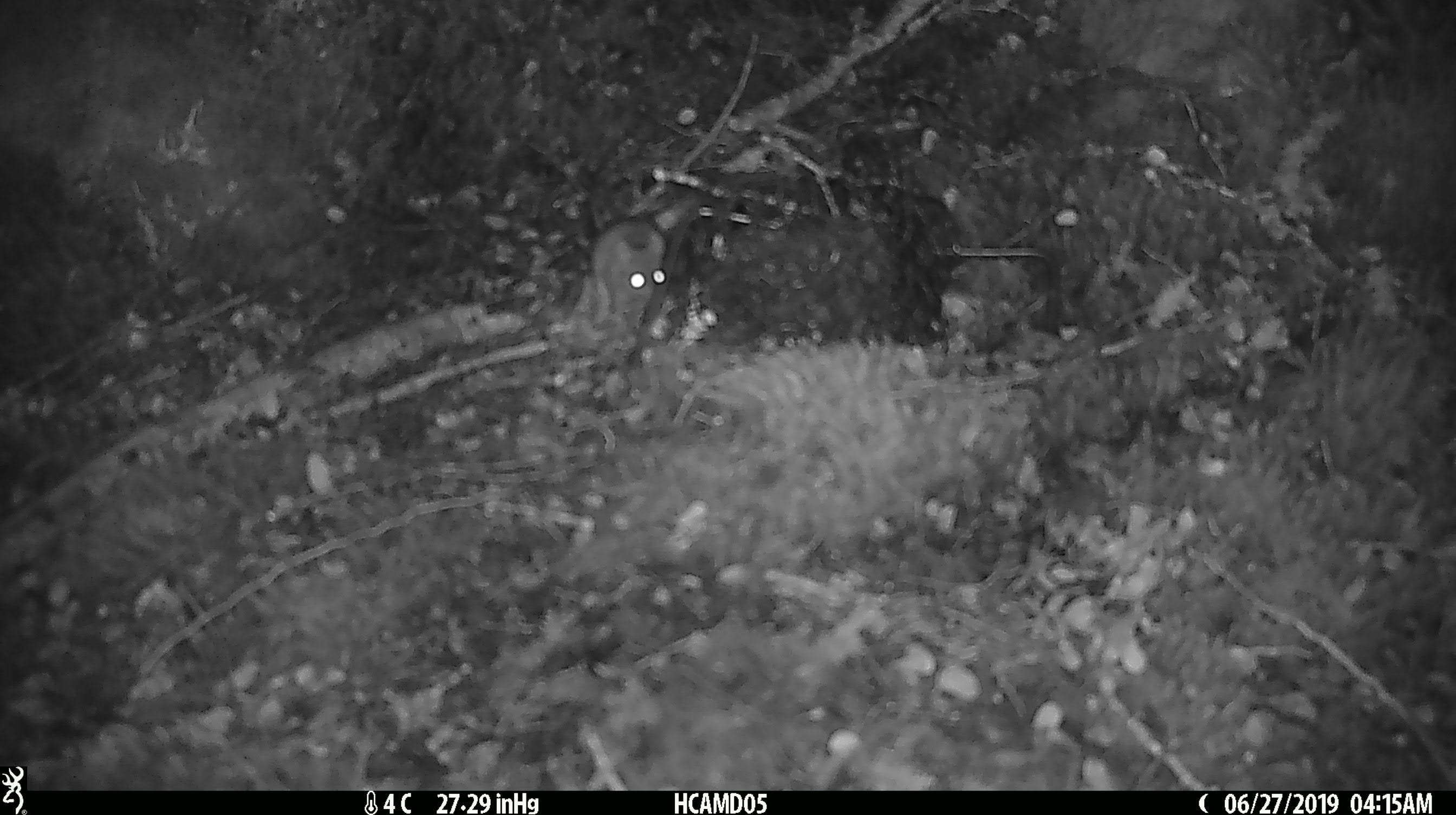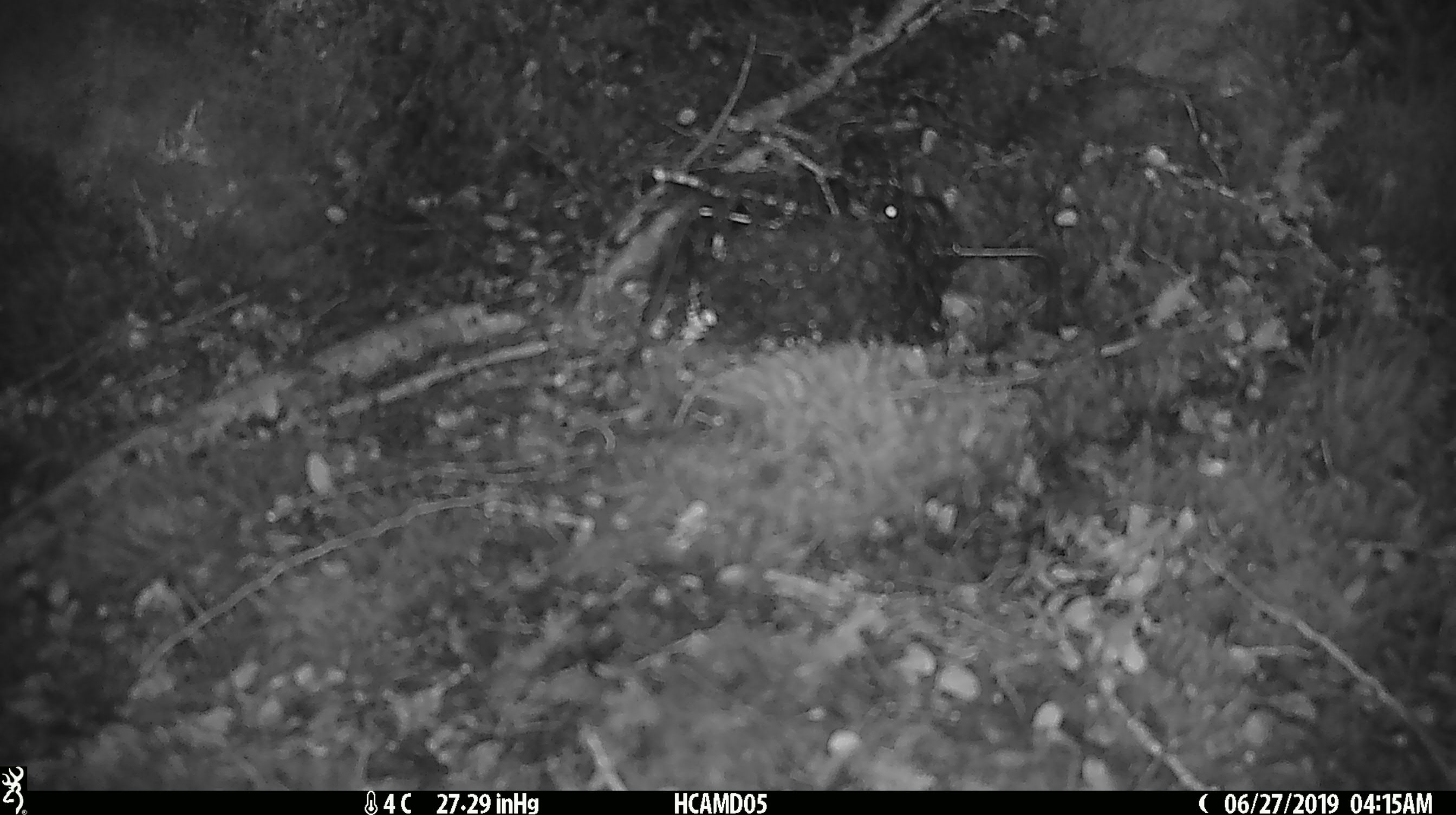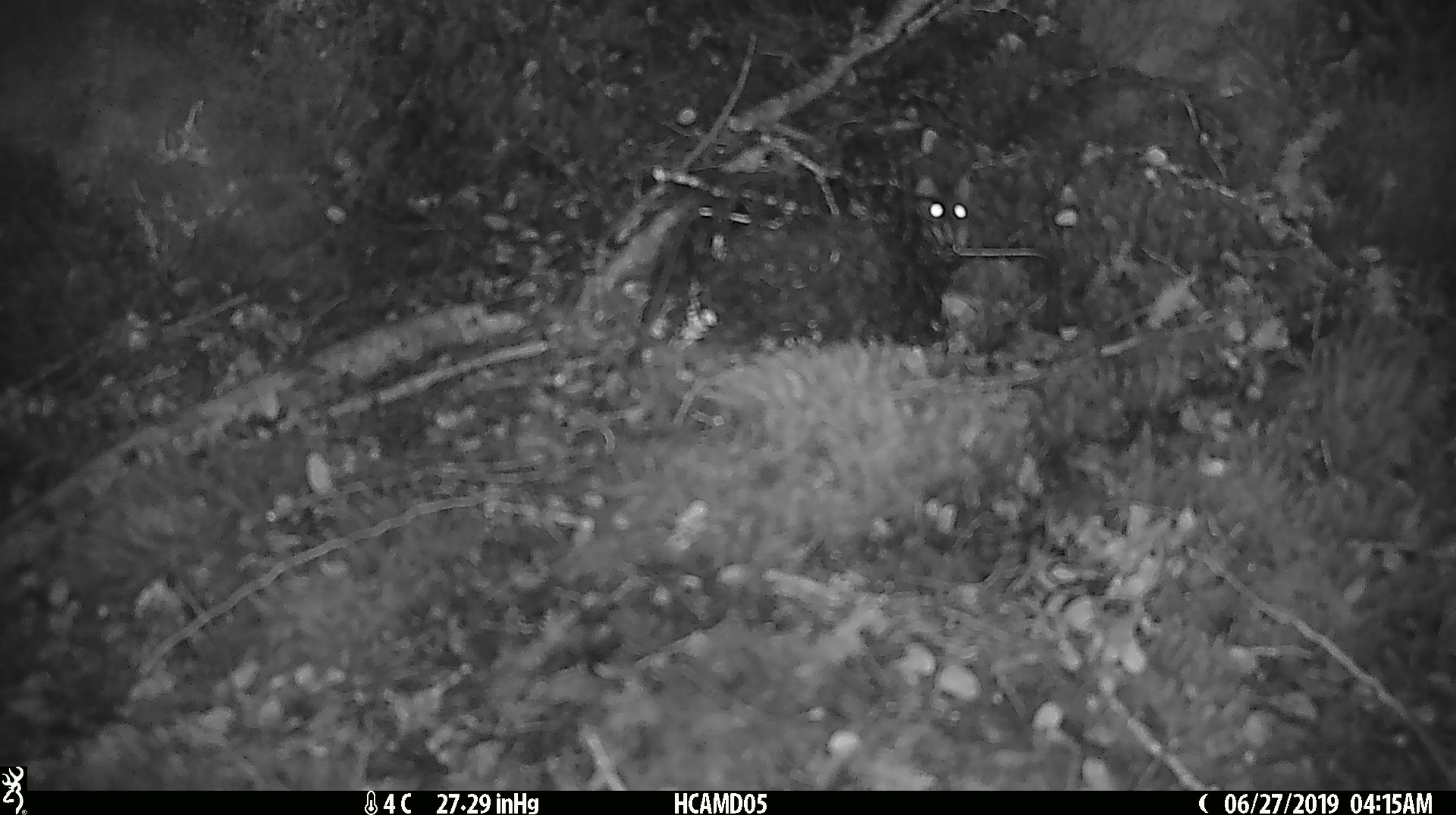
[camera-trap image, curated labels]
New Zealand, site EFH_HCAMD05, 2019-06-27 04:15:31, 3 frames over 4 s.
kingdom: Animalia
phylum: Chordata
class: Mammalia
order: Rodentia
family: Muridae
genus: Mus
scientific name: Mus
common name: mouse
Mouse (Mus).